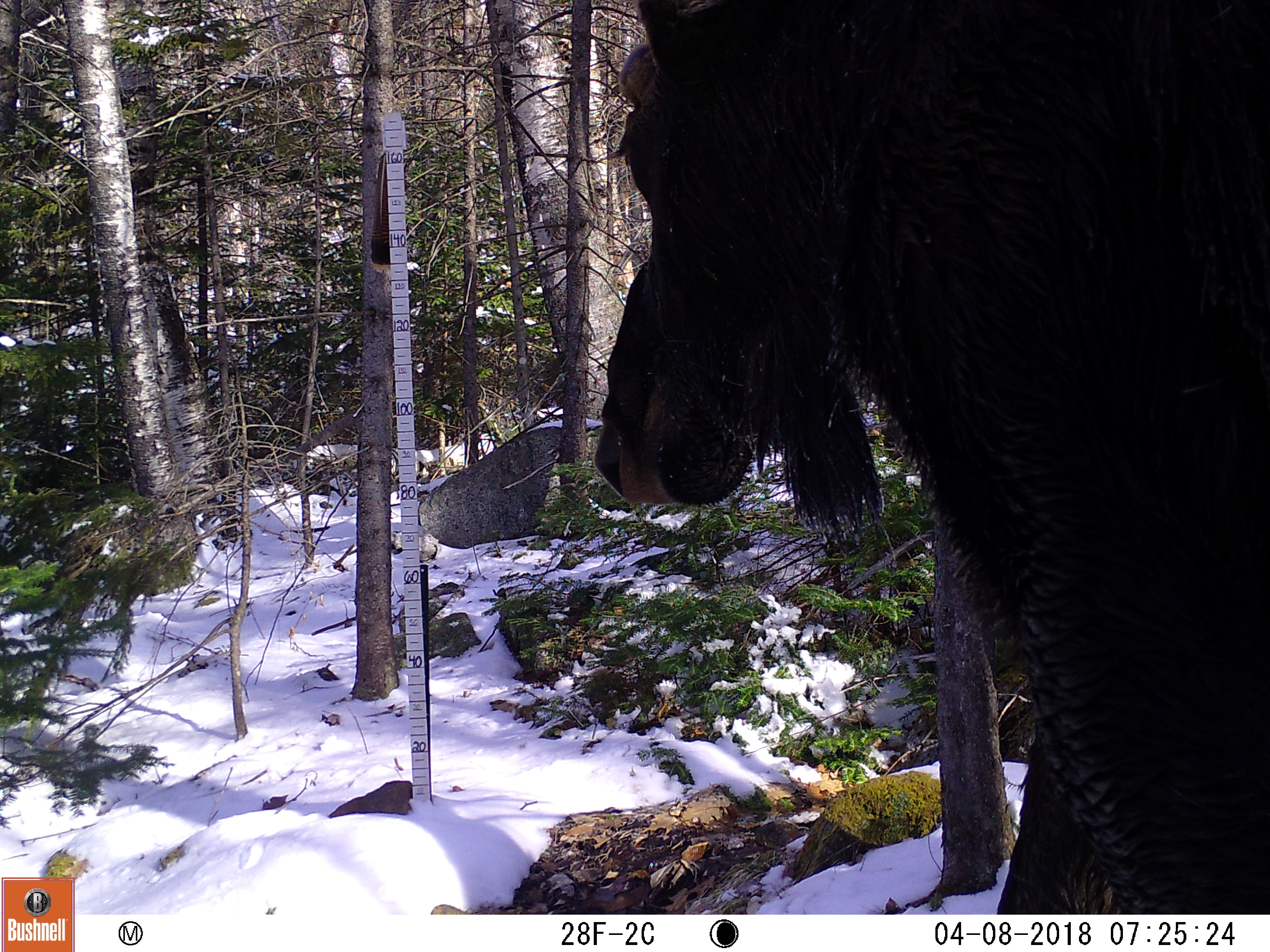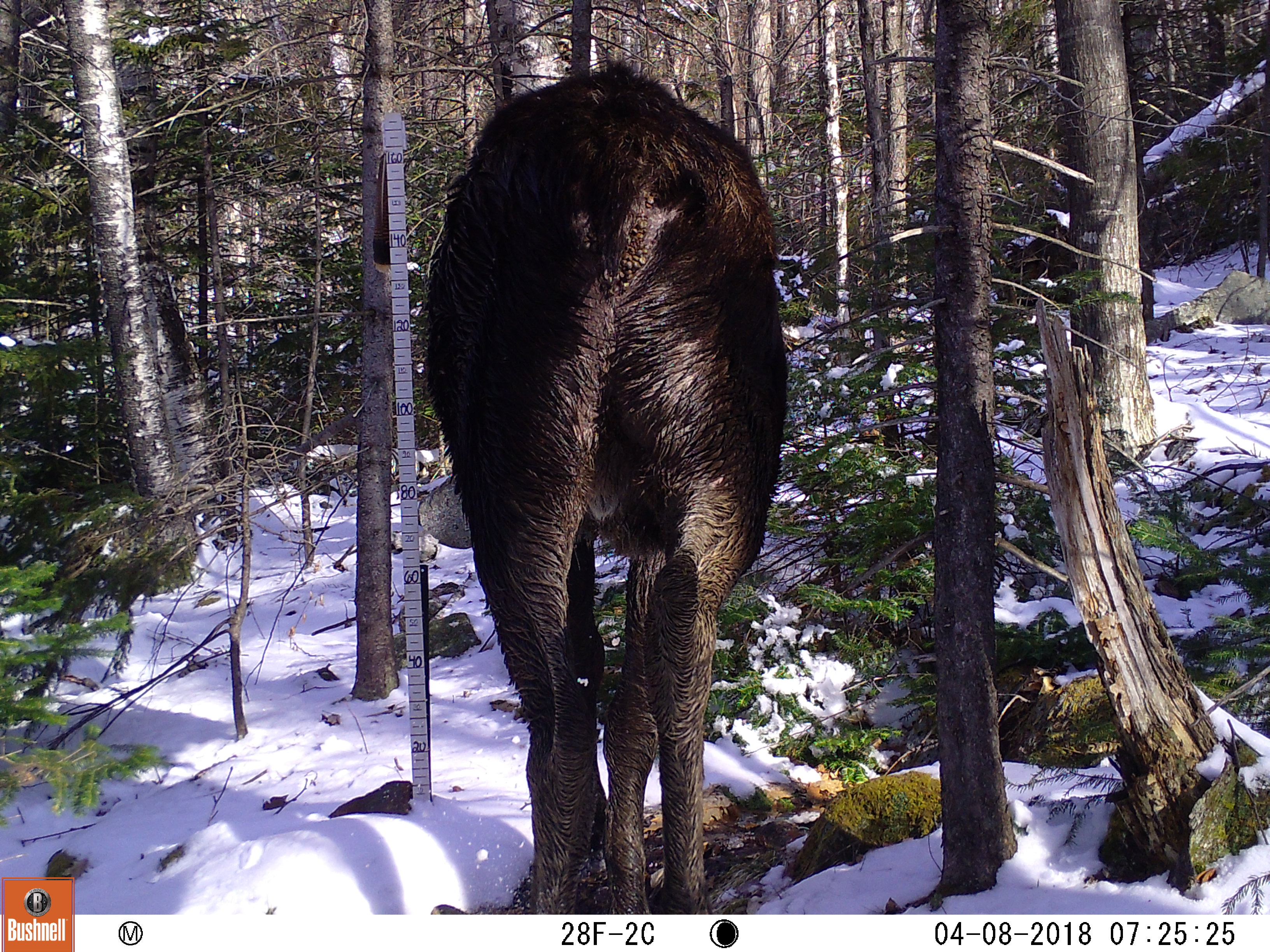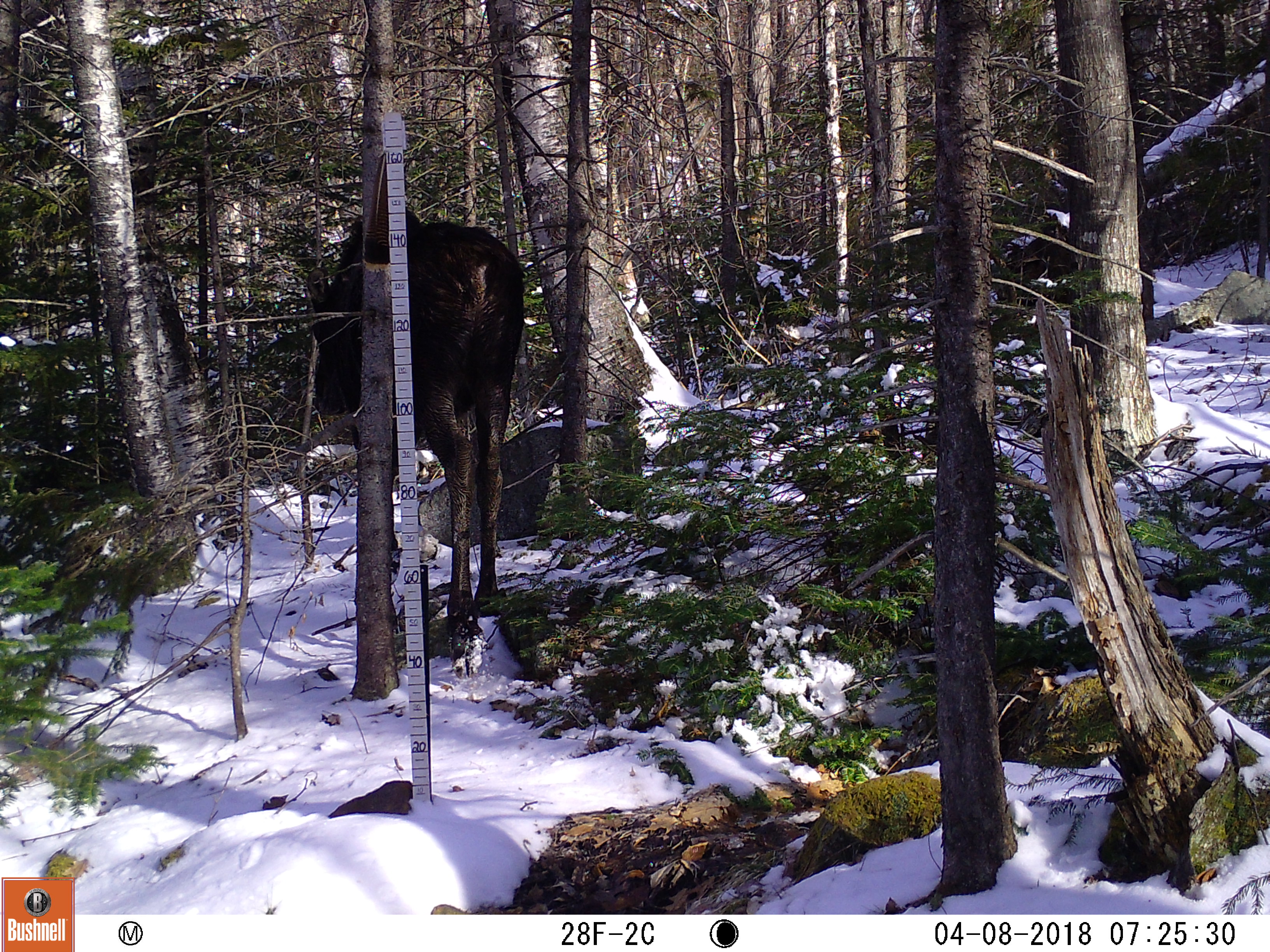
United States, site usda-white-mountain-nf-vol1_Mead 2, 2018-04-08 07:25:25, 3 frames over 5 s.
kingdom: Animalia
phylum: Chordata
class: Mammalia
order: Artiodactyla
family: Cervidae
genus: Alces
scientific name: Alces alces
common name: moose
Moose (Alces alces).